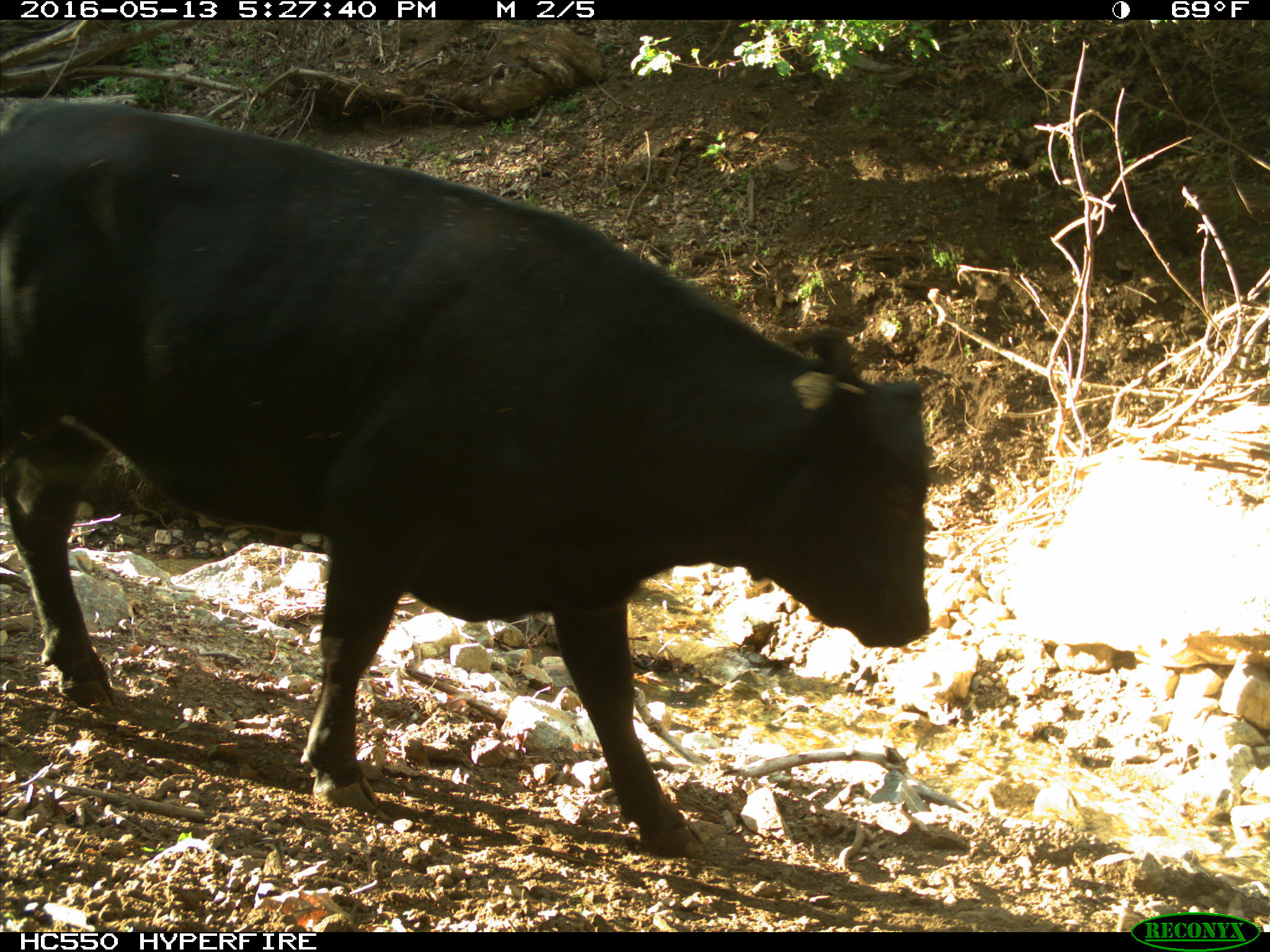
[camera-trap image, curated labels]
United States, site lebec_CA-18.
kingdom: Animalia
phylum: Chordata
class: Mammalia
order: Artiodactyla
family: Bovidae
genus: Bos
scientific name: Bos taurus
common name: domestic cow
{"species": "Bos taurus (domestic cow)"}